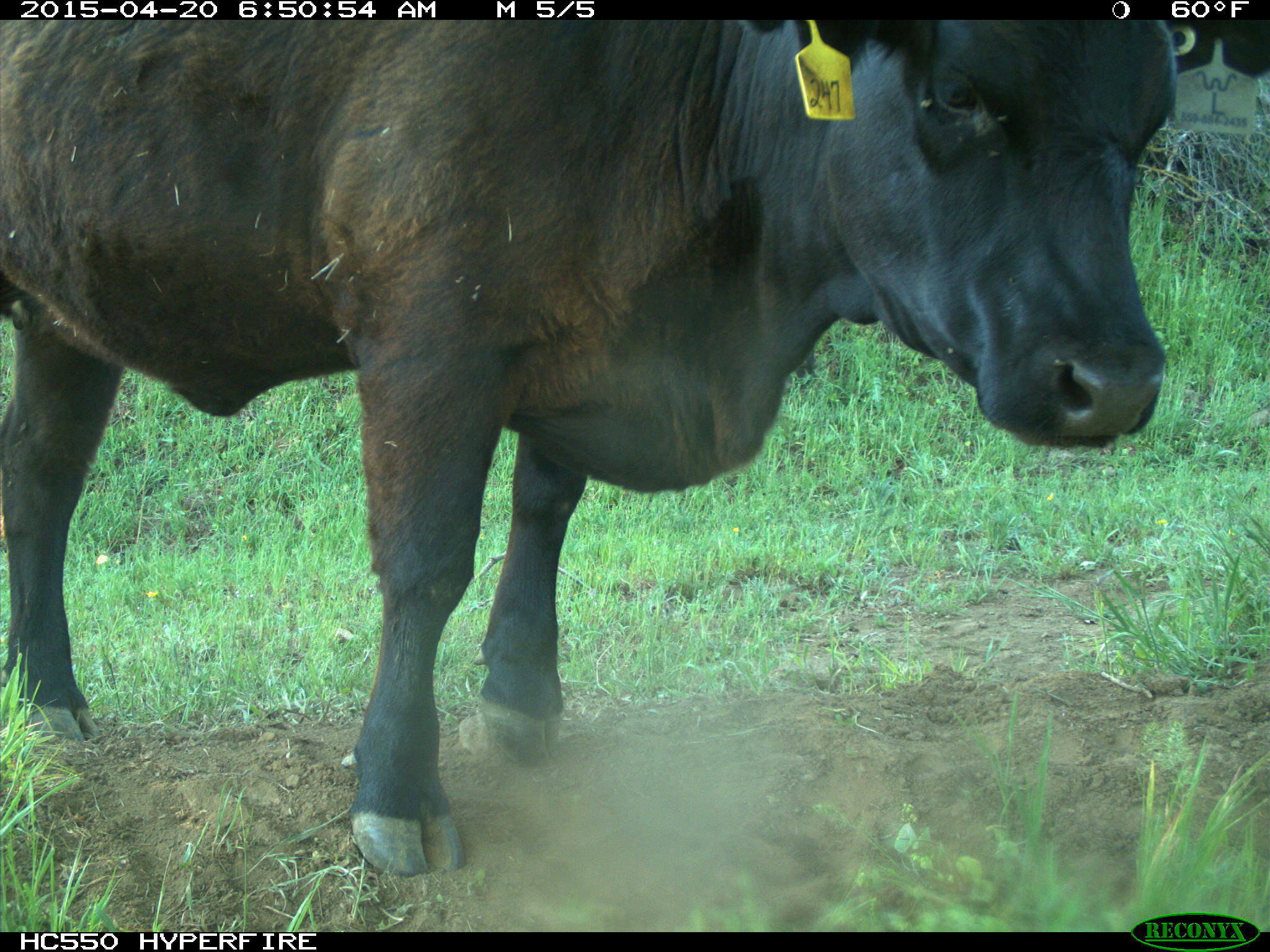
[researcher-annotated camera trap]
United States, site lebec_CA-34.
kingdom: Animalia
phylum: Chordata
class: Mammalia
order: Artiodactyla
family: Bovidae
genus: Bos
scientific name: Bos taurus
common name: domestic cow